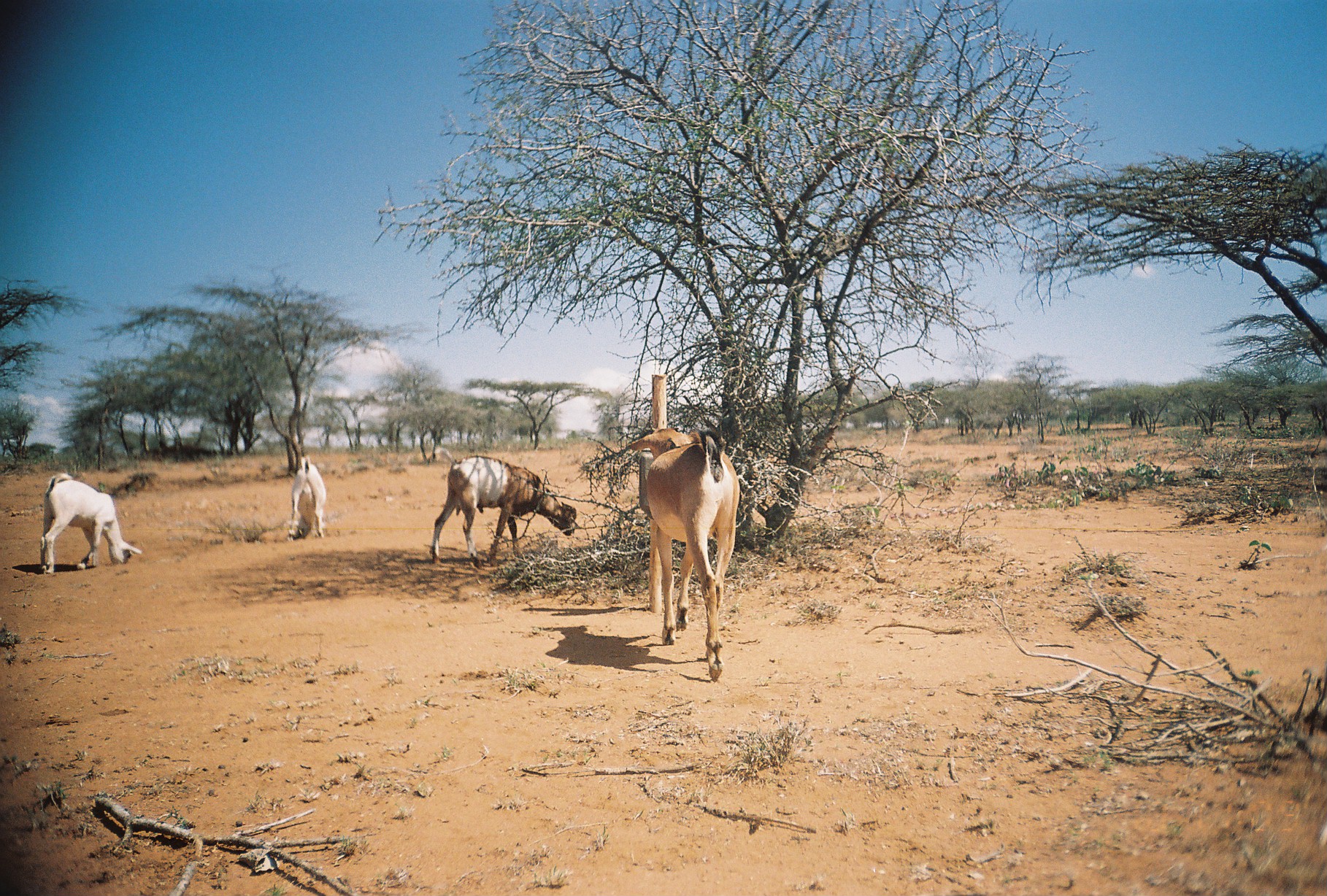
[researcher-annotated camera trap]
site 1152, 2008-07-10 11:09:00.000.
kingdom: Animalia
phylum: Chordata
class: Mammalia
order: Artiodactyla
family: Bovidae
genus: Capra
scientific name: Capra aegagrus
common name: wild goat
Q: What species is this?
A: Capra aegagrus (wild goat).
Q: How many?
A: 4.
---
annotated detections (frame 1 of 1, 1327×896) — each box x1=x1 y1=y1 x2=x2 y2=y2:
capra aegagrus: x1=625 y1=426 x2=740 y2=682; x1=429 y1=445 x2=577 y2=569; x1=40 y1=472 x2=141 y2=574; x1=287 y1=456 x2=327 y2=540